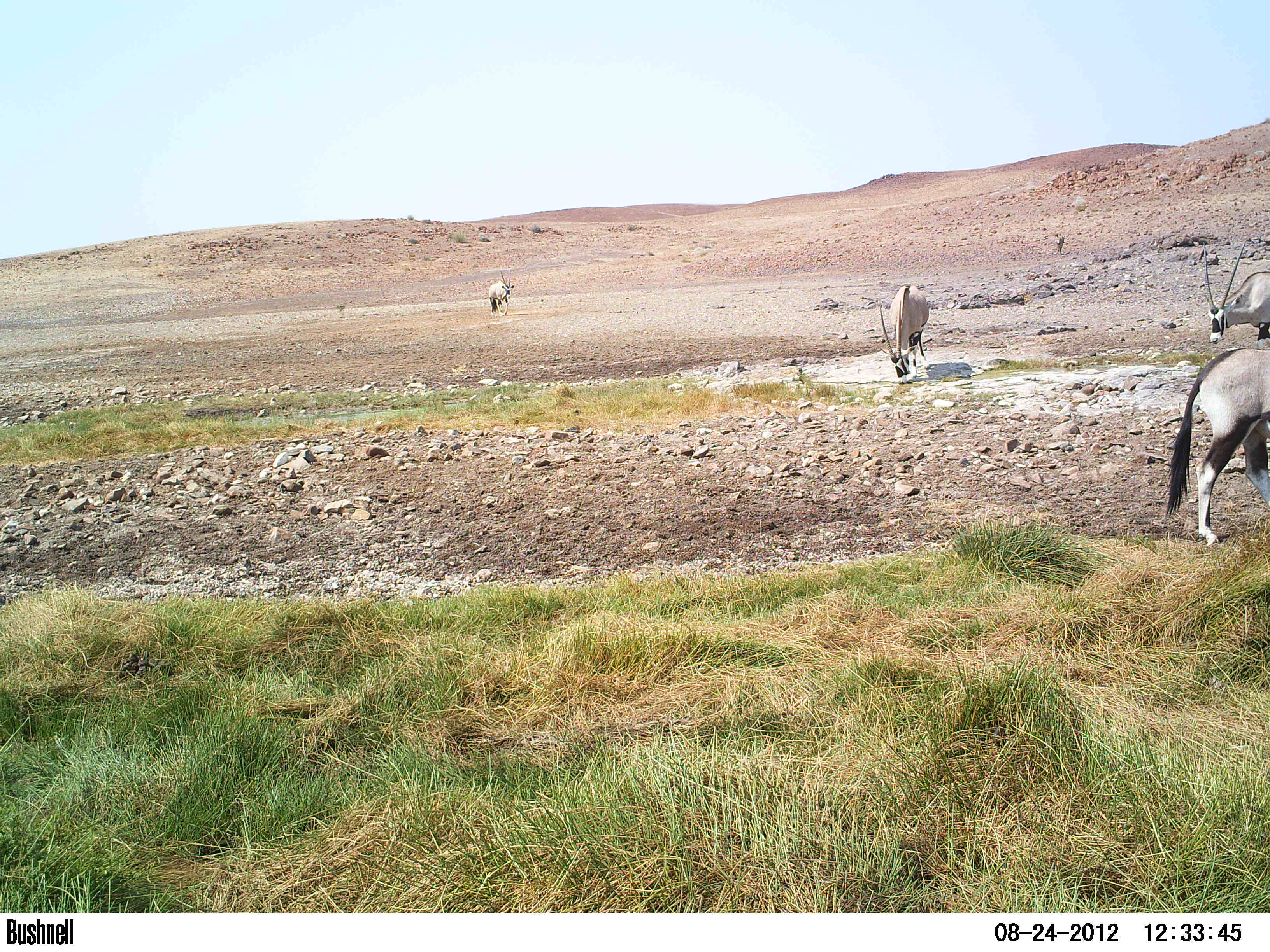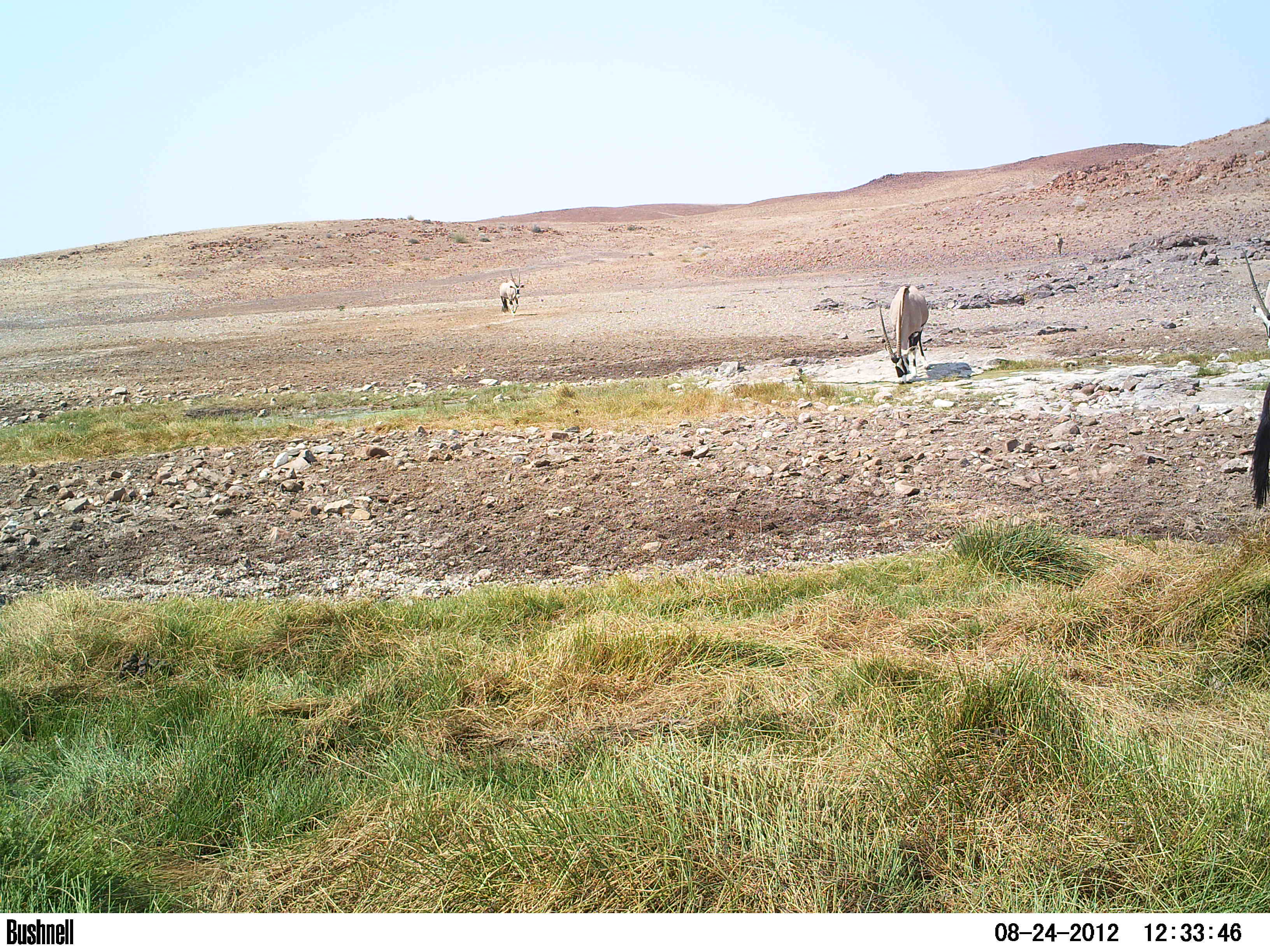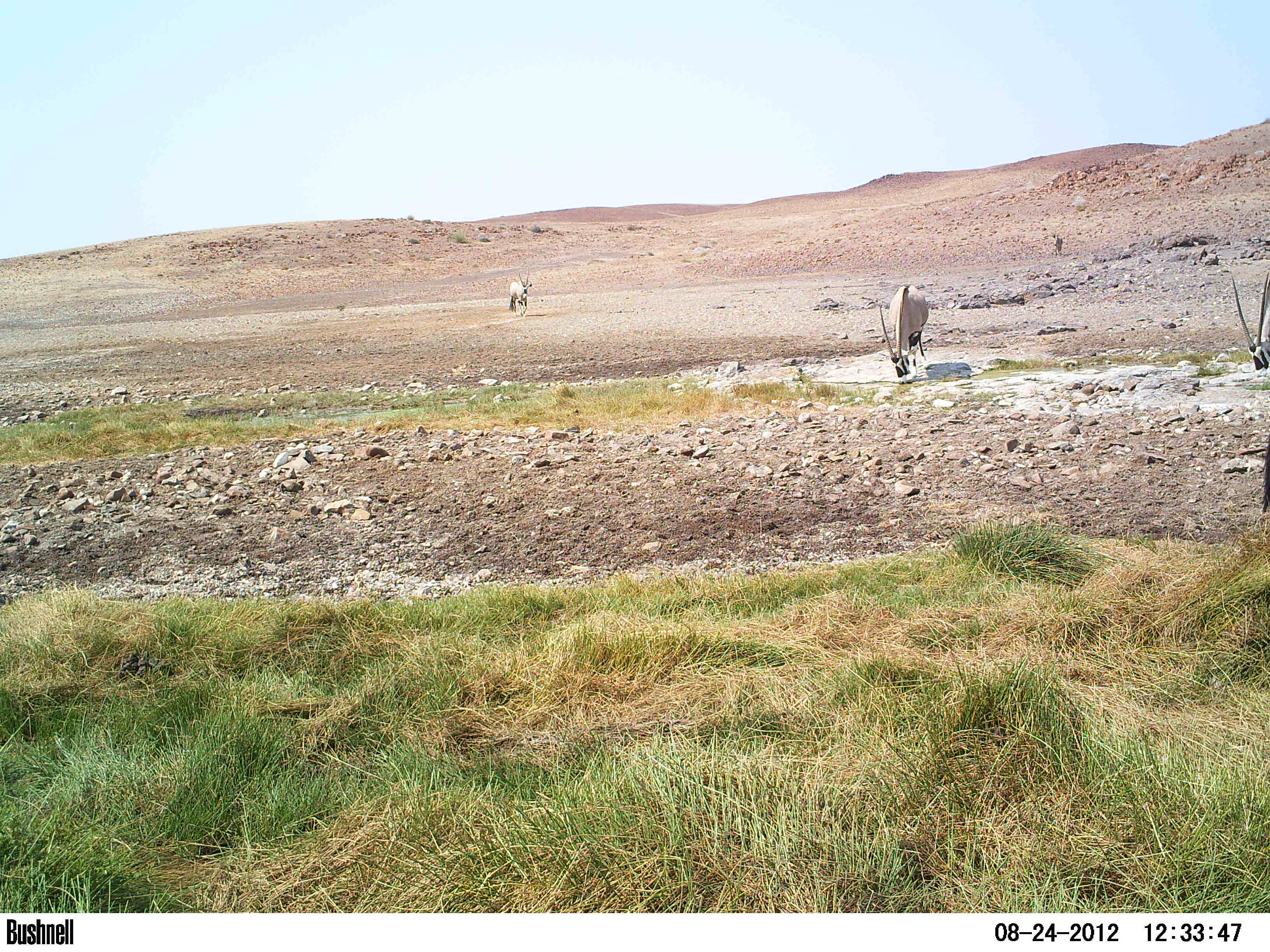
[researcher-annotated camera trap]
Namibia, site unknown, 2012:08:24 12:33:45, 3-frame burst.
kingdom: Animalia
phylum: Chordata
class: Mammalia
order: Artiodactyla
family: Bovidae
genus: Oryx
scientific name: Oryx gazella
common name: gemsbok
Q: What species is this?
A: Oryx gazella (gemsbok).